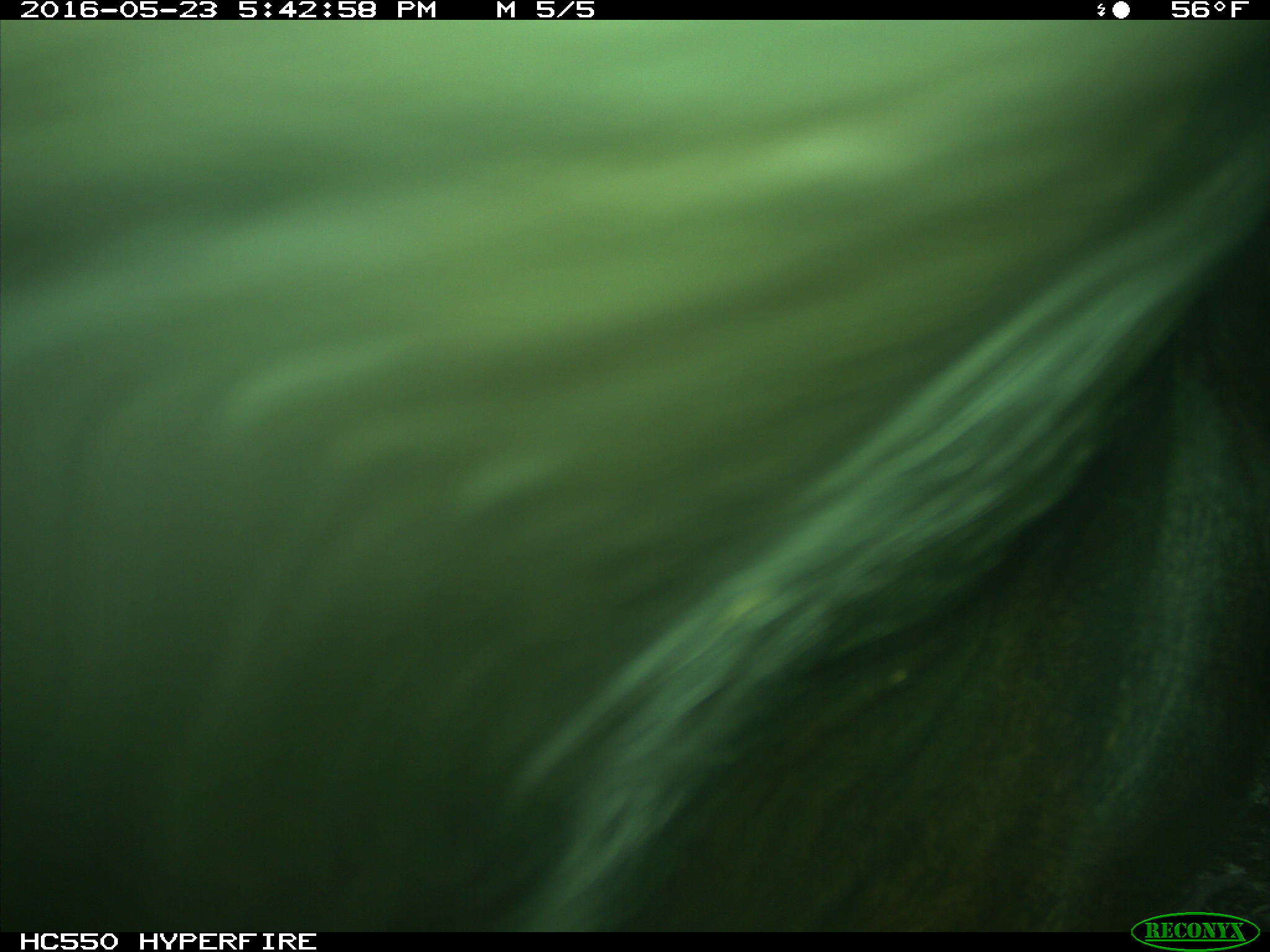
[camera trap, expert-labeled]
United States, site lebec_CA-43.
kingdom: Animalia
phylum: Chordata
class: Mammalia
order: Artiodactyla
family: Bovidae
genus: Bos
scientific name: Bos taurus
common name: domestic cow